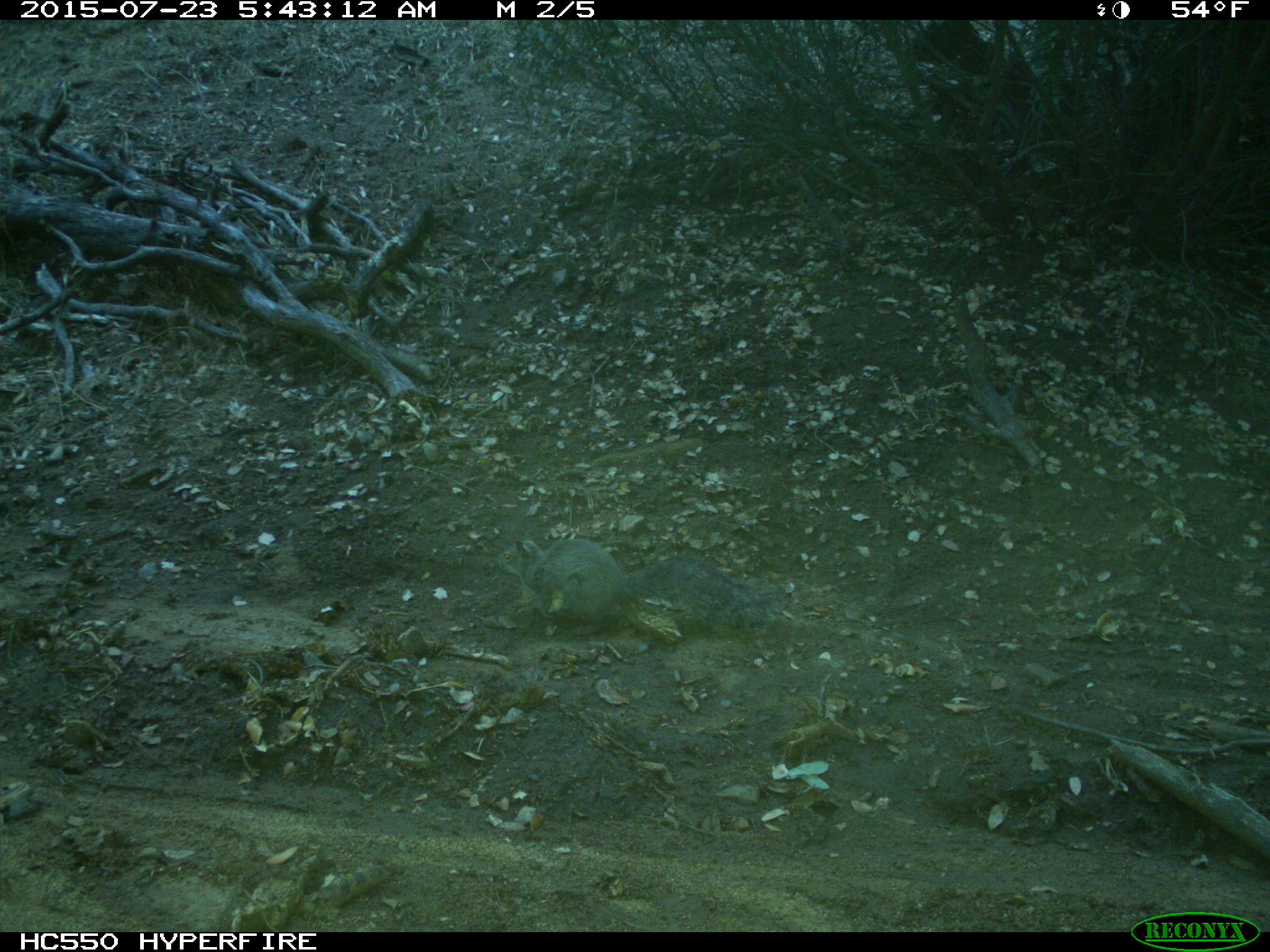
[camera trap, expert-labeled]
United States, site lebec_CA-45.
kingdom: Animalia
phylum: Chordata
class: Mammalia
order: Rodentia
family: Sciuridae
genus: Sciurus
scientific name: Sciurus carolinensis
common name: eastern gray squirrel